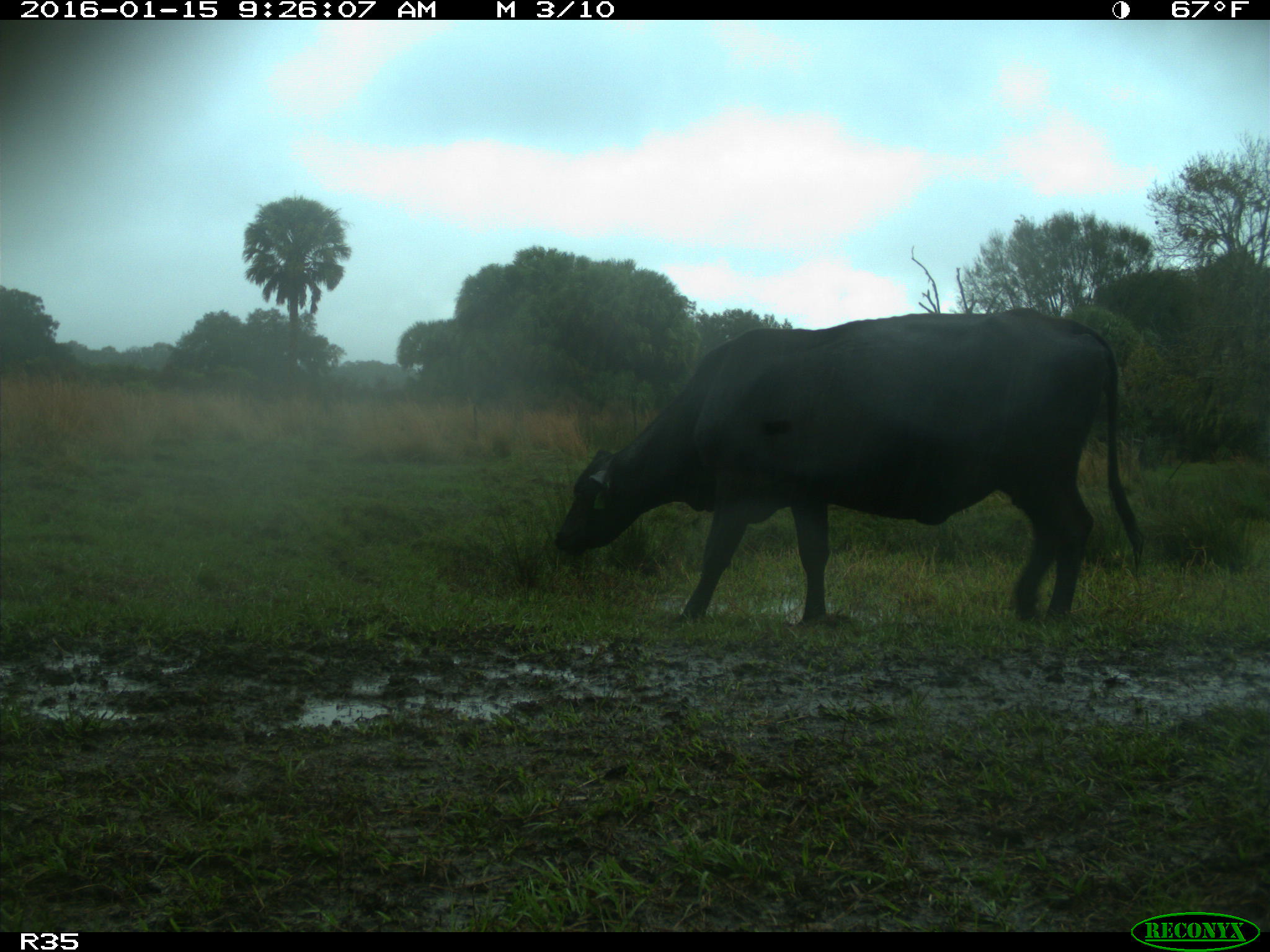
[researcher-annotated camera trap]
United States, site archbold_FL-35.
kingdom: Animalia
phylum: Chordata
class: Mammalia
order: Artiodactyla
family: Bovidae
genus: Bos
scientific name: Bos taurus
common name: domestic cow